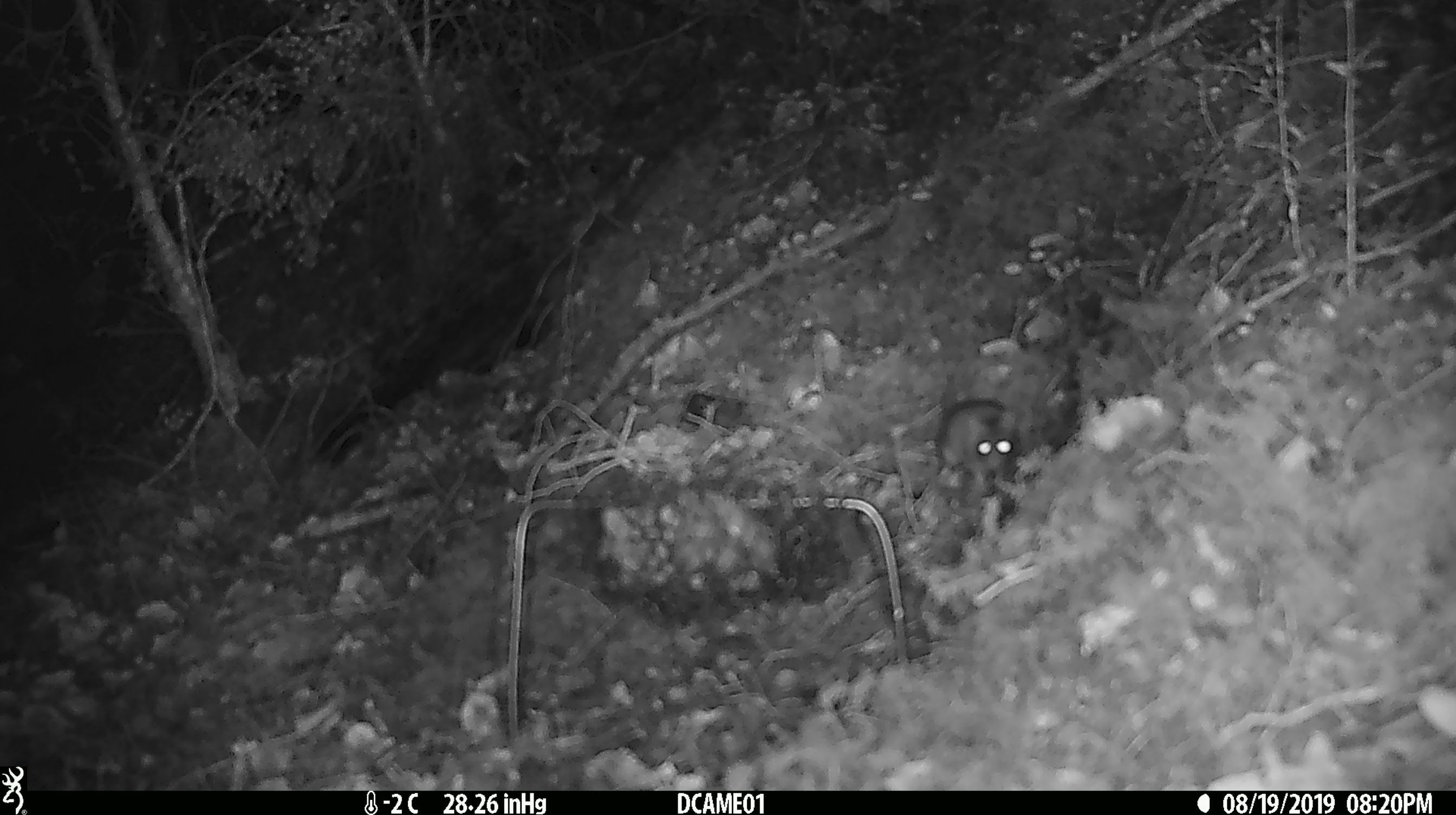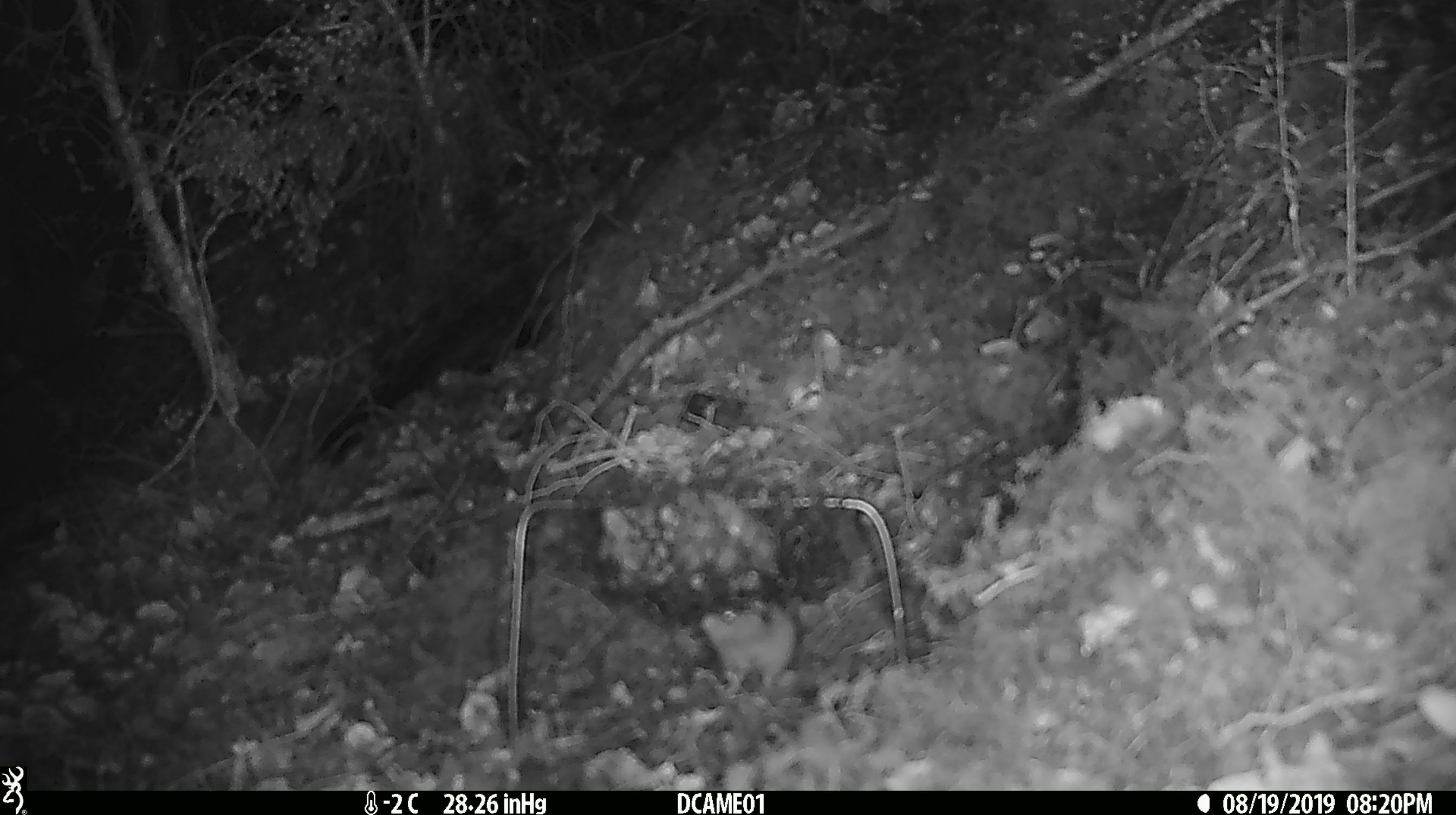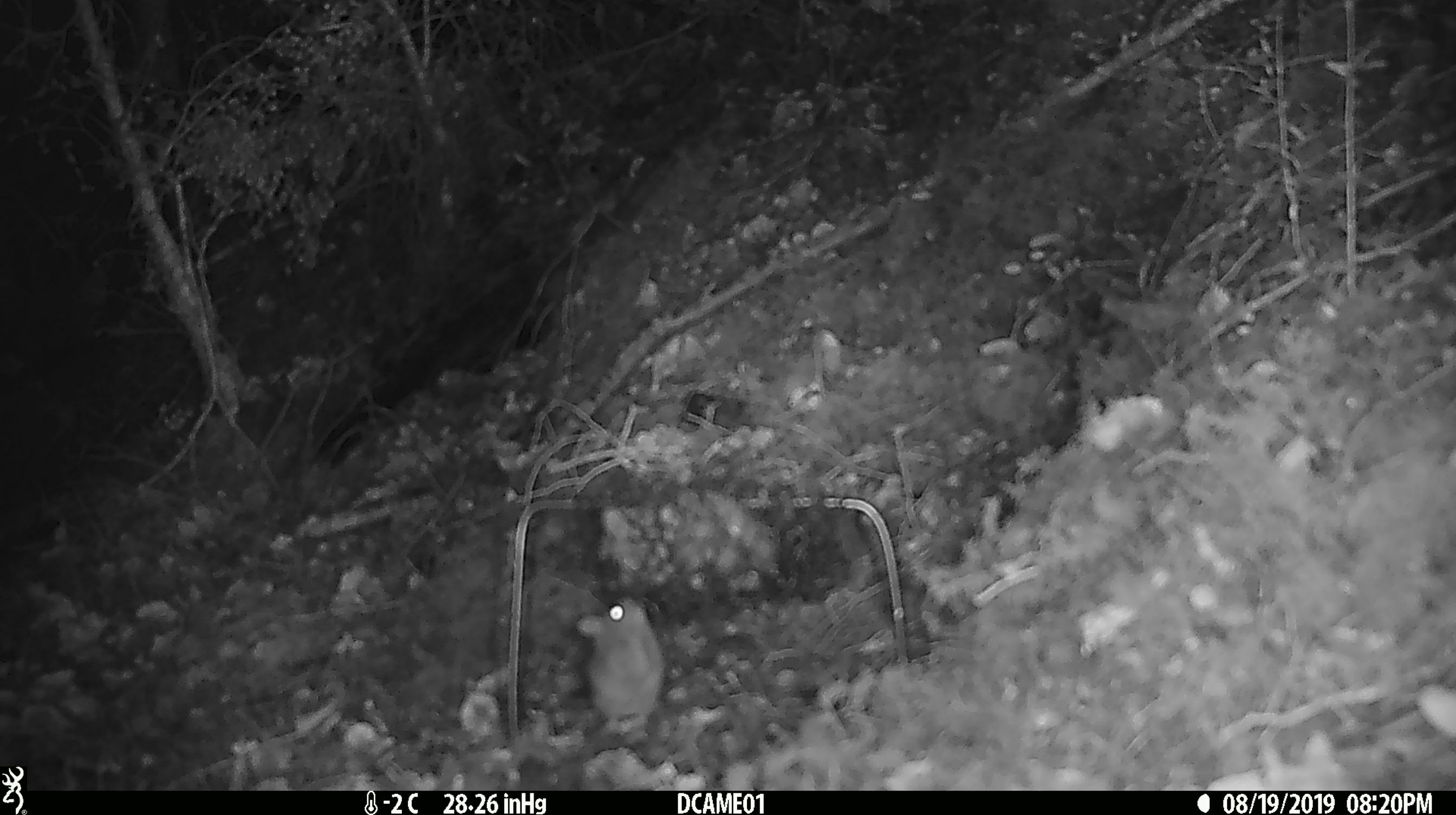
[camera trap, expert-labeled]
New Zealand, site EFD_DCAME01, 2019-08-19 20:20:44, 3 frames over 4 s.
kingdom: Animalia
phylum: Chordata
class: Mammalia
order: Rodentia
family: Muridae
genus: Mus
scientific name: Mus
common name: mouse